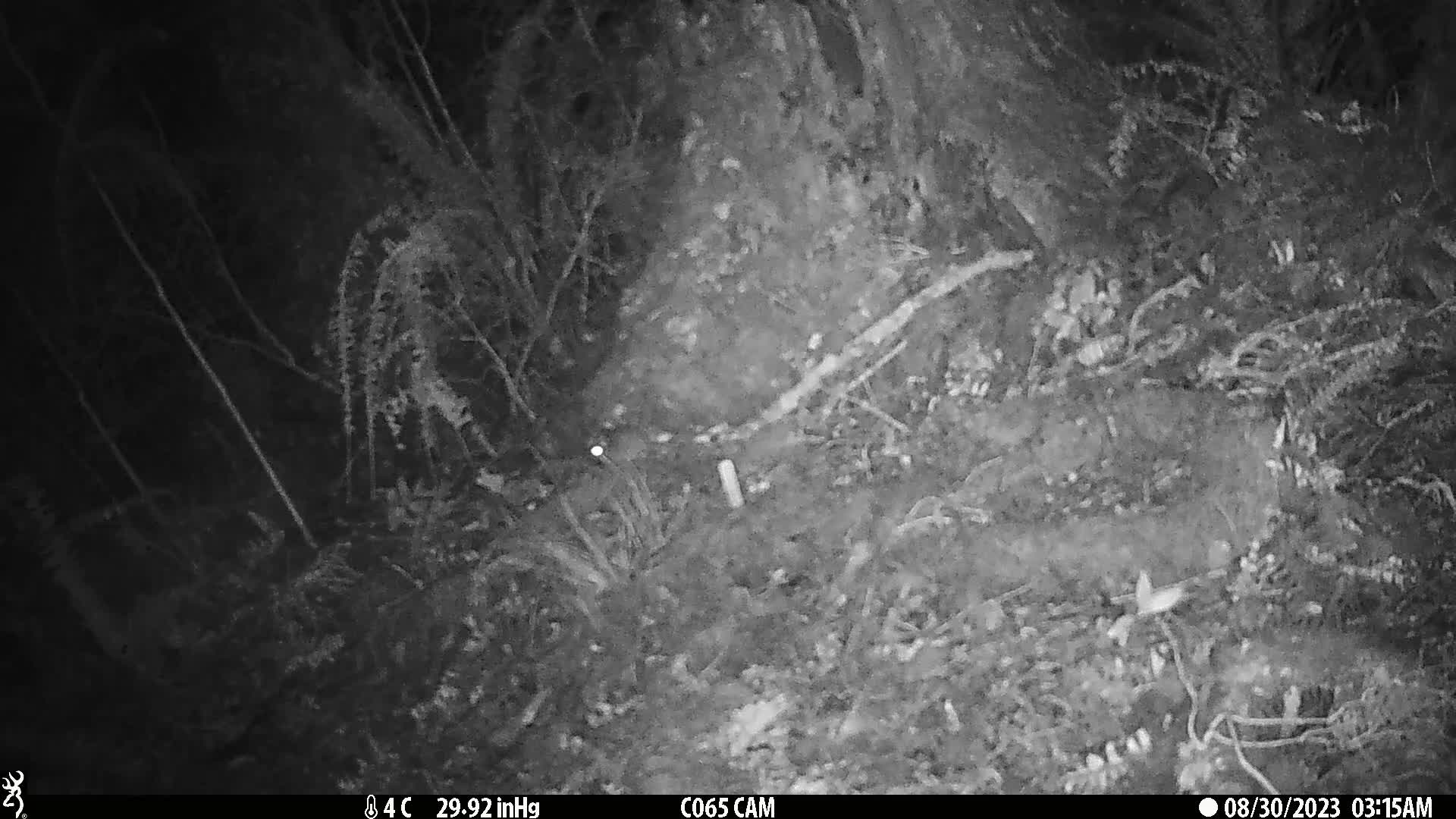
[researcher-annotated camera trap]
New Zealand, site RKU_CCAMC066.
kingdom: Animalia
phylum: Chordata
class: Mammalia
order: Rodentia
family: Muridae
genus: Rattus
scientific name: Rattus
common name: rat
Rat (Rattus).